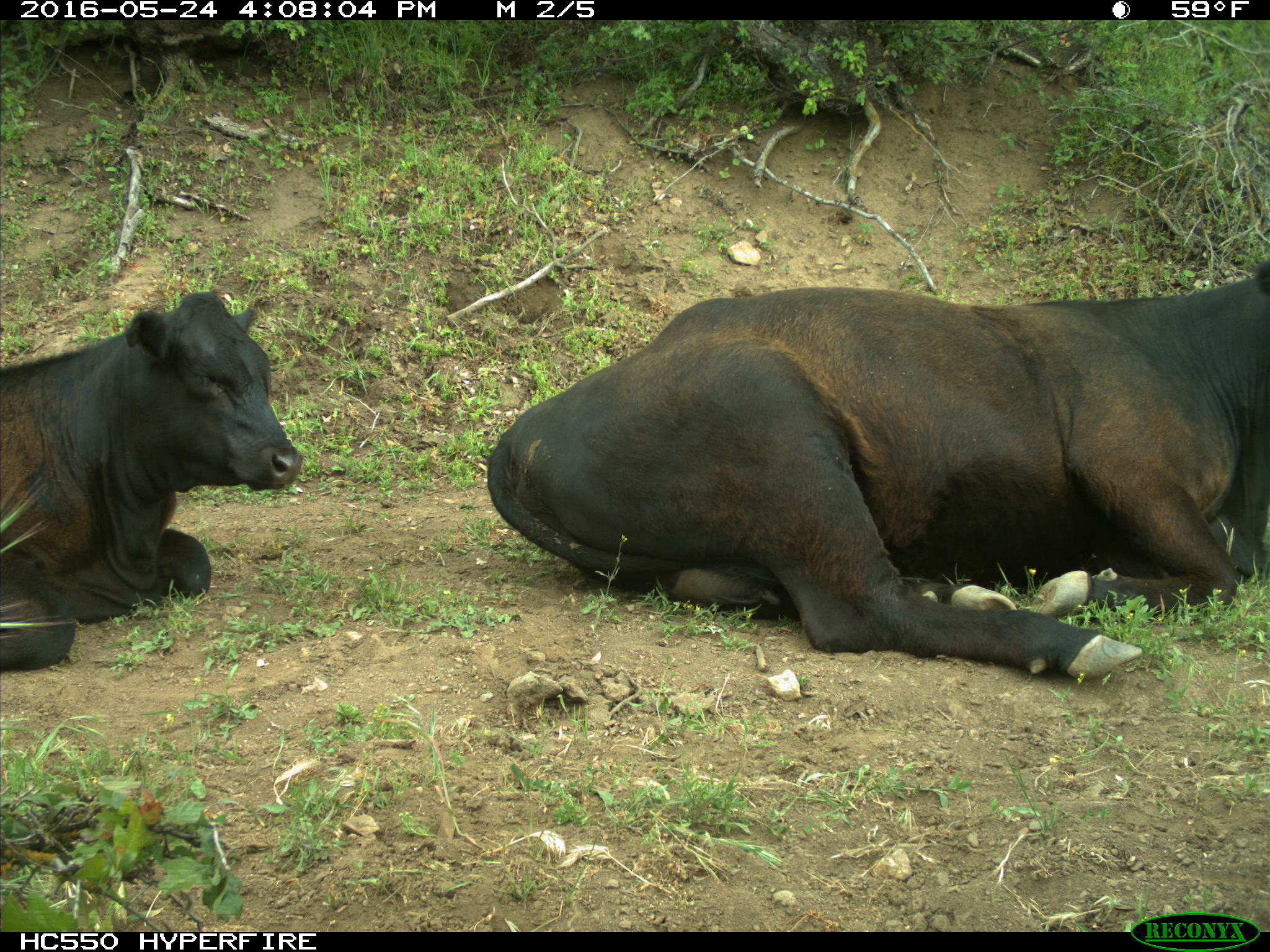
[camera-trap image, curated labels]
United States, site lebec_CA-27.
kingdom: Animalia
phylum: Chordata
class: Mammalia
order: Artiodactyla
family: Bovidae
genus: Bos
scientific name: Bos taurus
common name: domestic cow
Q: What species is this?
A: Bos taurus (domestic cow).